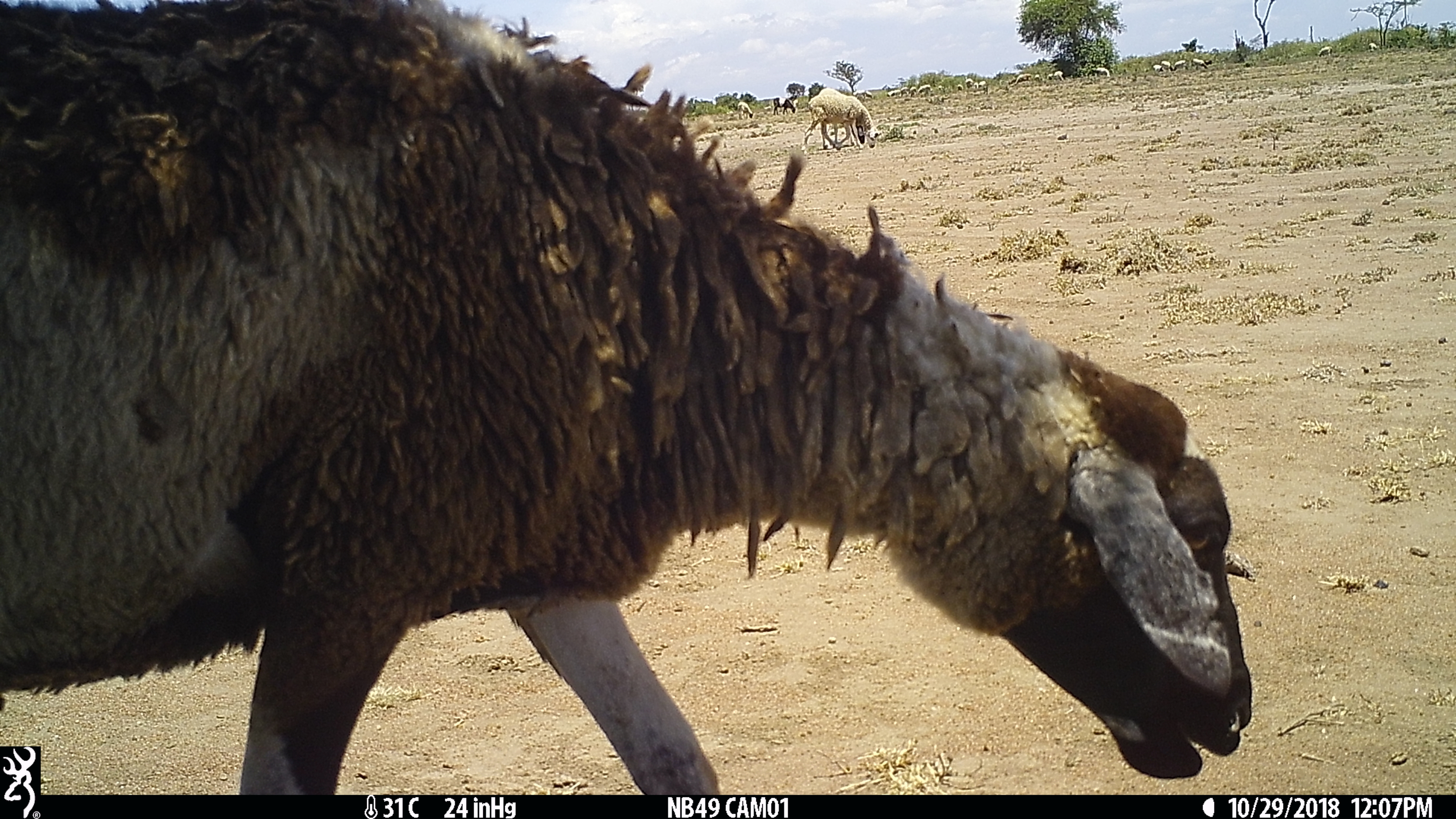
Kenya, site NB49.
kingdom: Animalia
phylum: Chordata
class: Mammalia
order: Artiodactyla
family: Bovidae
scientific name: Bovidae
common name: sheep or goat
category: shoat